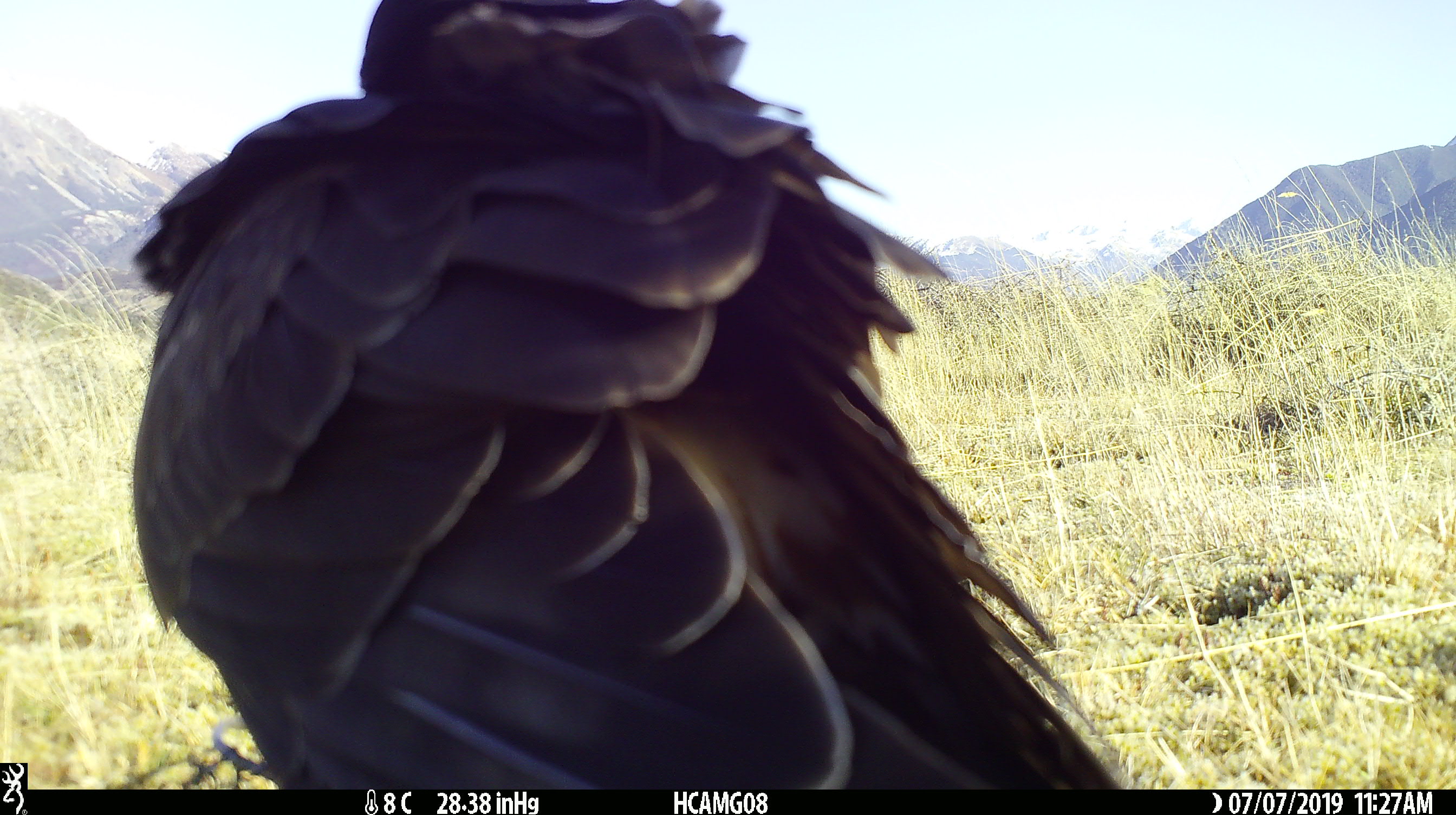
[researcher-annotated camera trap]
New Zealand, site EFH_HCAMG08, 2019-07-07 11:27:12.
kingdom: Animalia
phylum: Chordata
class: Aves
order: Accipitriformes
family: Accipitridae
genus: Circus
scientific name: Circus approximans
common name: swamp harrier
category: harrier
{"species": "harrier (swamp harrier) (Circus approximans)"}